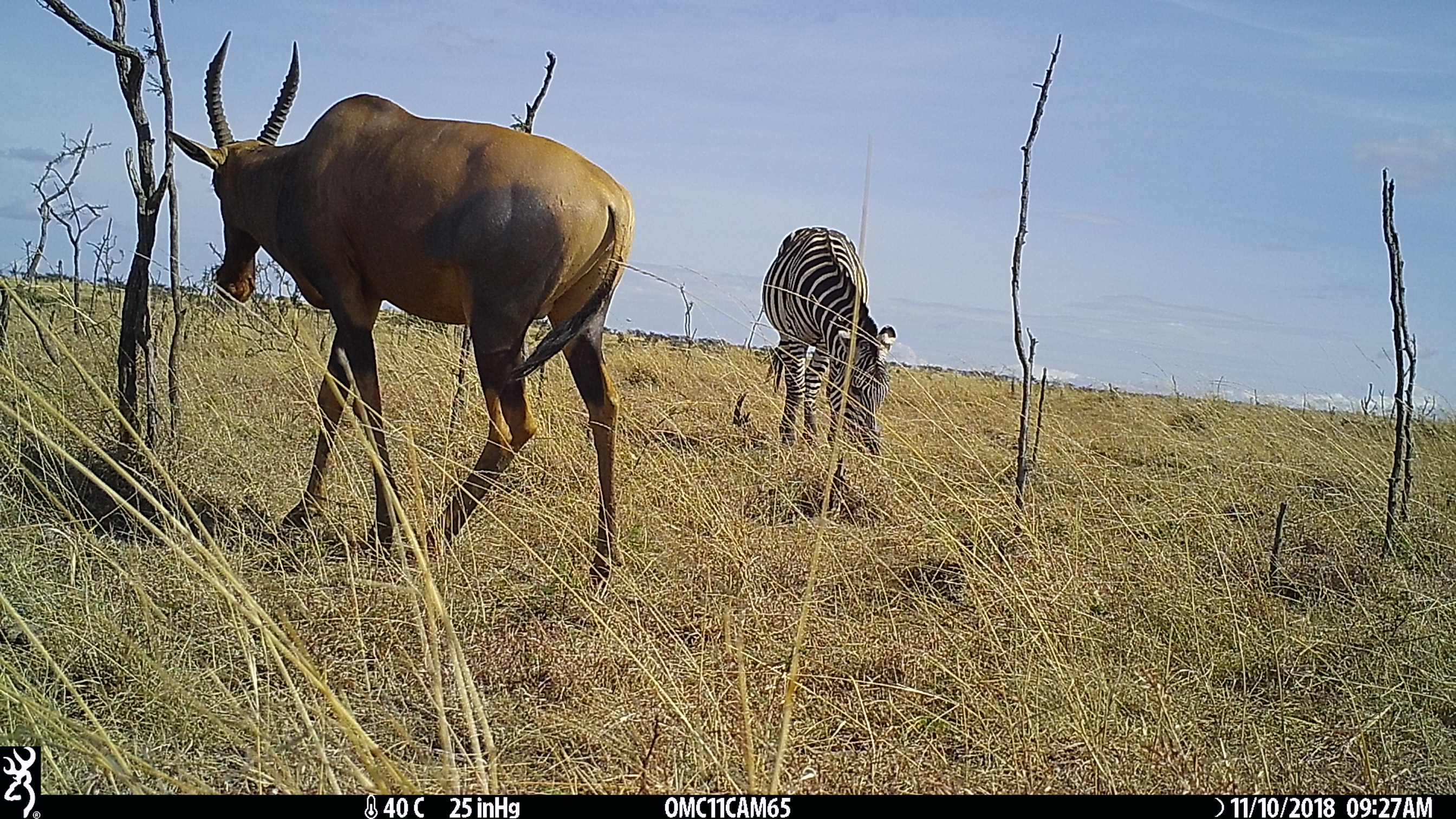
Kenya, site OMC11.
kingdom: Animalia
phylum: Chordata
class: Mammalia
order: Perissodactyla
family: Equidae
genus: Equus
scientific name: Equus quagga burchellii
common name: burchell's zebra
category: zebra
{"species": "zebra (burchell's zebra) (Equus quagga burchellii)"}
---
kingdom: Animalia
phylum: Chordata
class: Mammalia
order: Artiodactyla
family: Bovidae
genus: Damaliscus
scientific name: Damaliscus lunatus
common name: topi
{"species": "topi (Damaliscus lunatus)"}